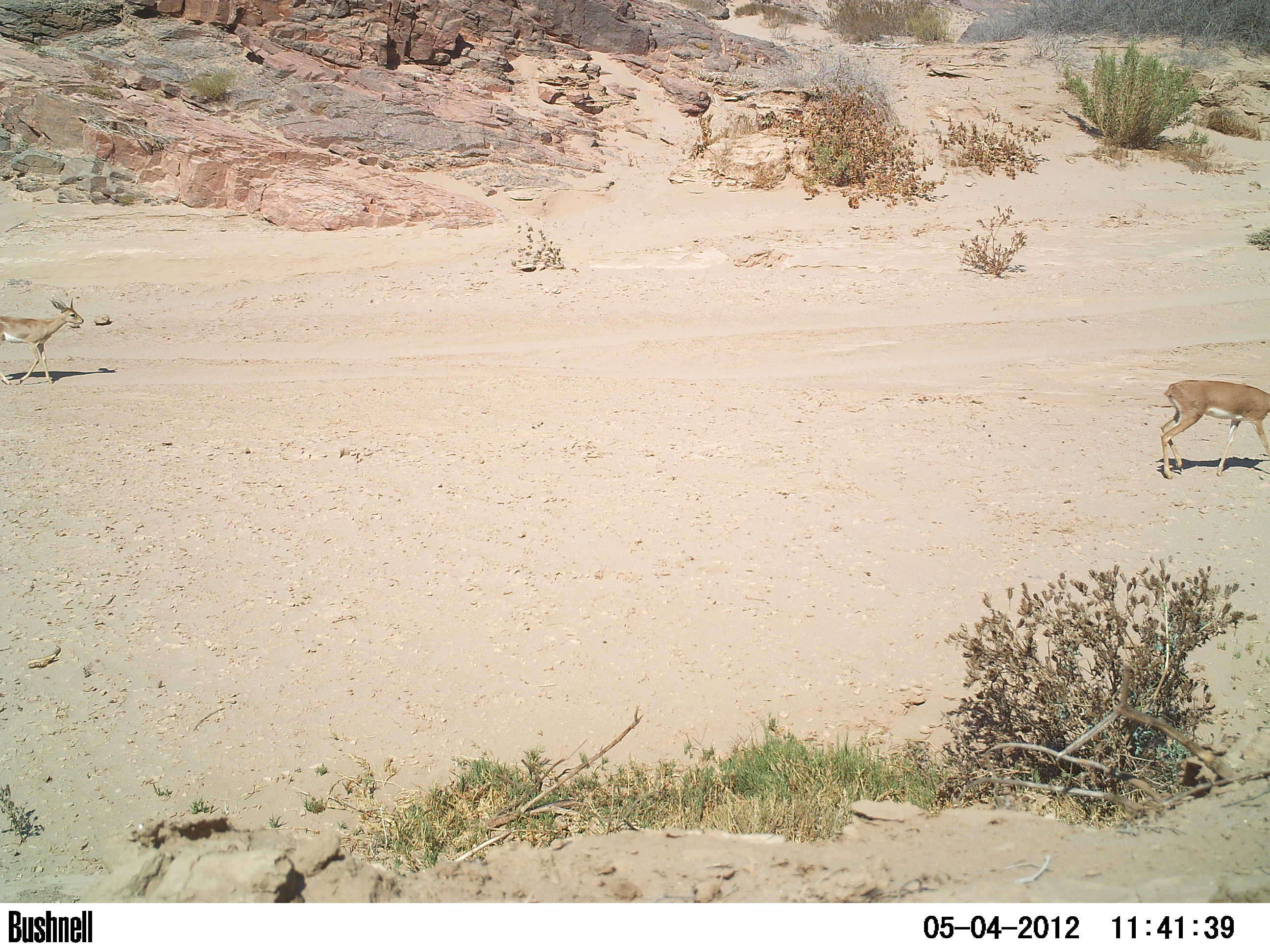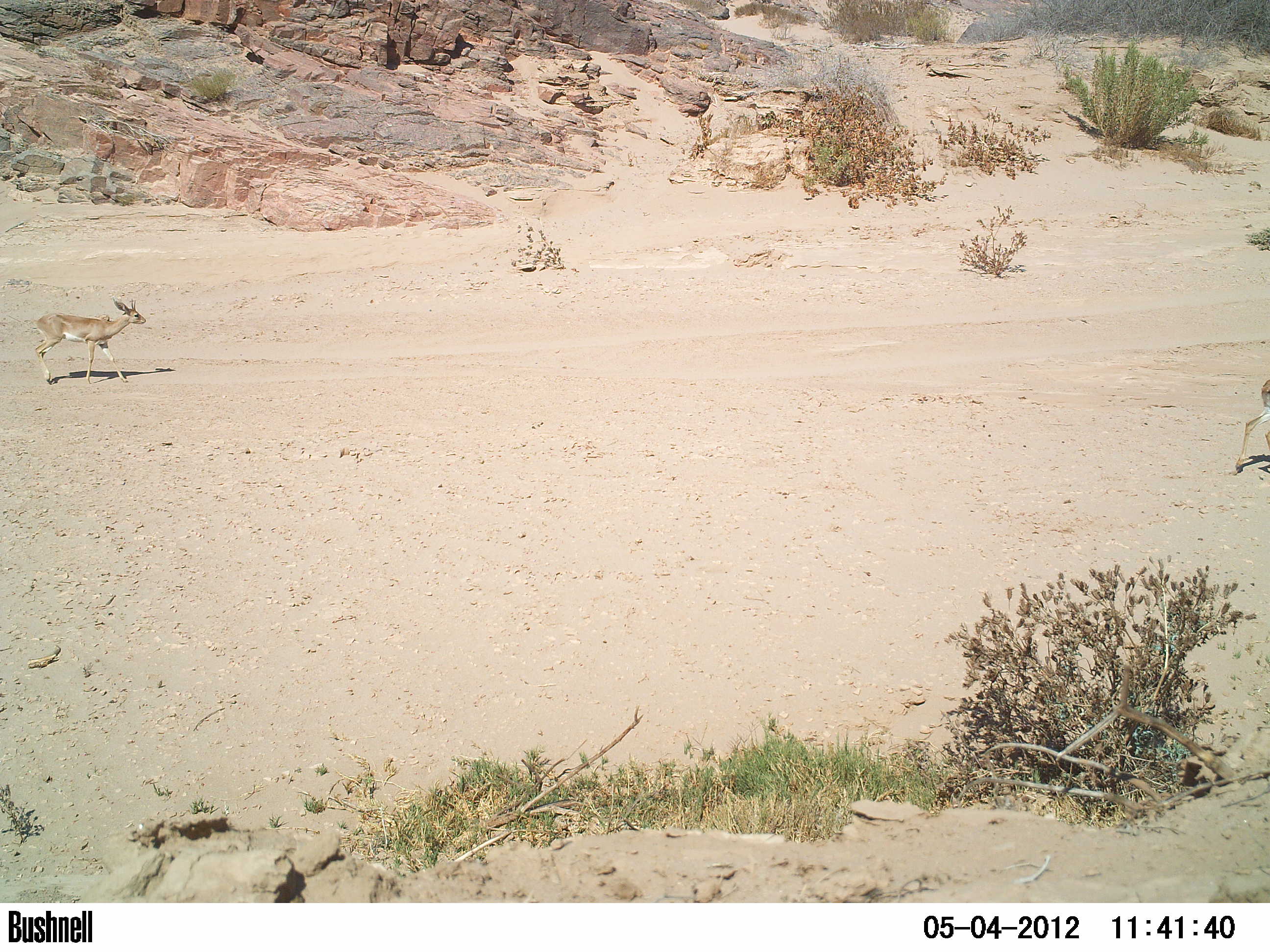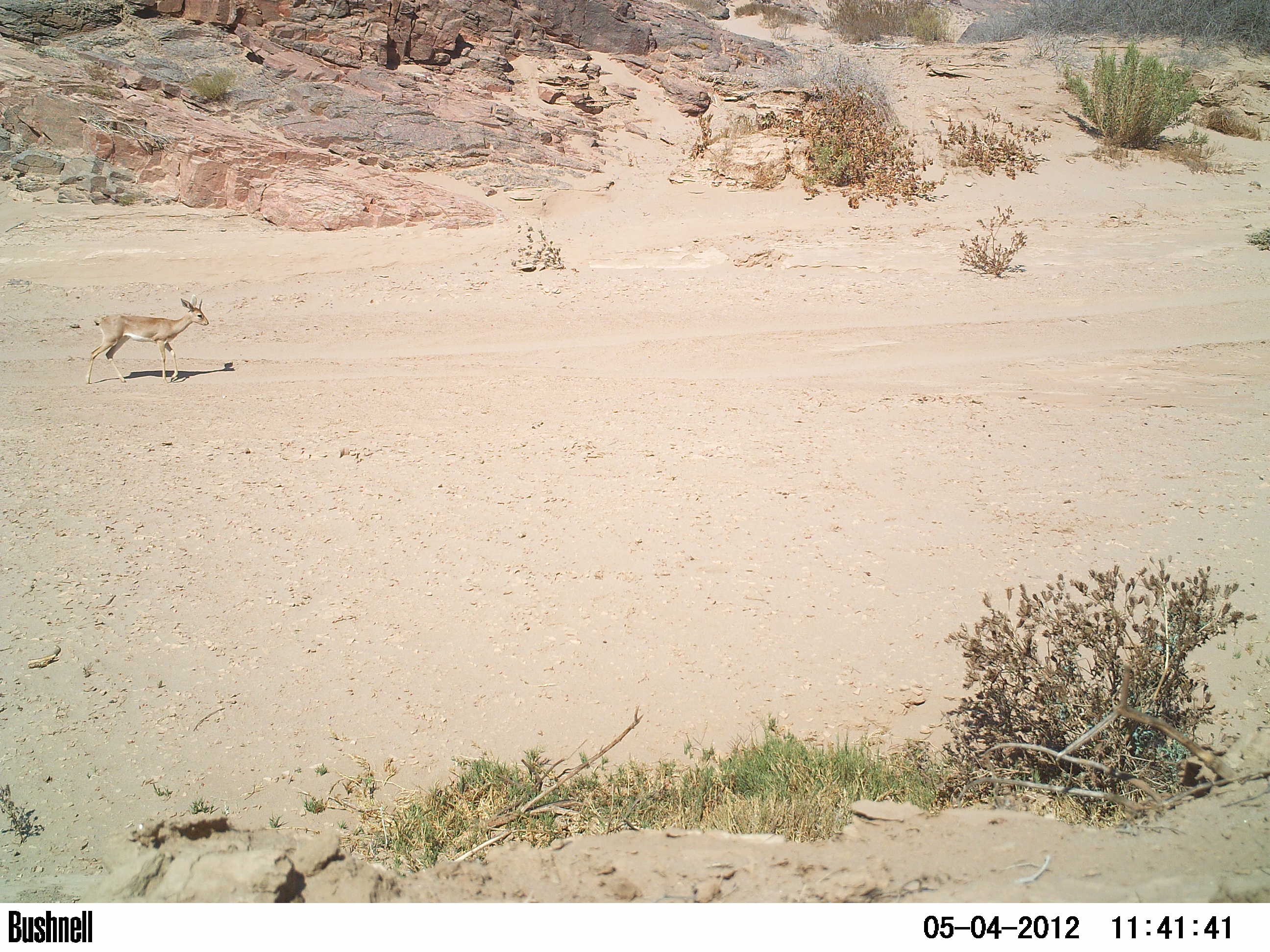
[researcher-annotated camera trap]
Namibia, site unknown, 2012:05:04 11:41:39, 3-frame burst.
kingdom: Animalia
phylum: Chordata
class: Mammalia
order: Artiodactyla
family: Bovidae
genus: Raphicerus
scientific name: Raphicerus campestris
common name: steenbok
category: raphiceros campestris